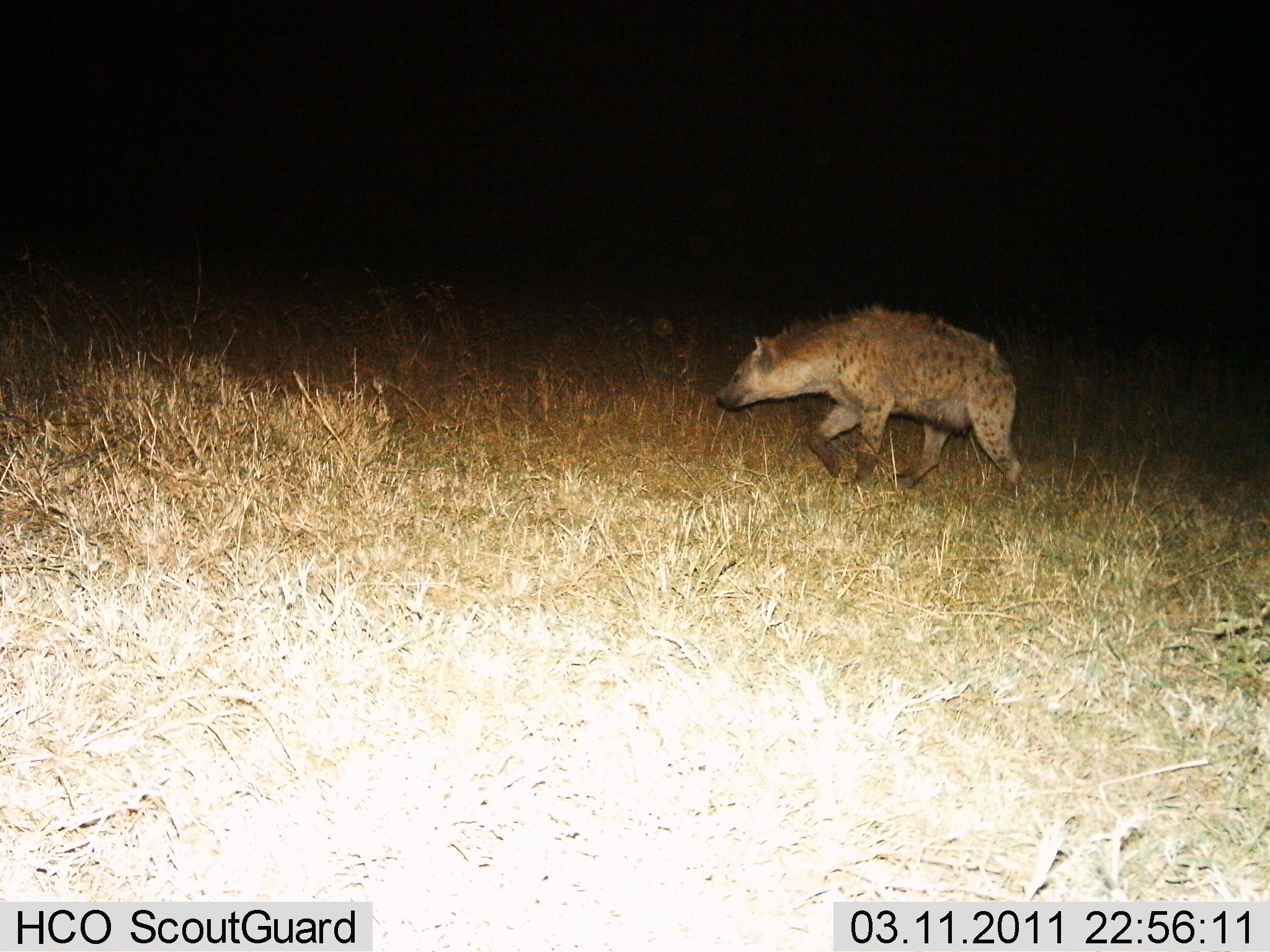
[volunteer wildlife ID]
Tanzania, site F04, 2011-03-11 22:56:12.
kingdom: Animalia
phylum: Chordata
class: Mammalia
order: Carnivora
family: Hyaenidae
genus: Crocuta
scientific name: Crocuta crocuta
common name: spotted hyena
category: hyenaspotted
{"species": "hyenaspotted (spotted hyena) (Crocuta crocuta)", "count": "1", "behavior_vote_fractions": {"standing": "10%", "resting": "0%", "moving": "90%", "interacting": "0%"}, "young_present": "0%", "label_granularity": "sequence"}